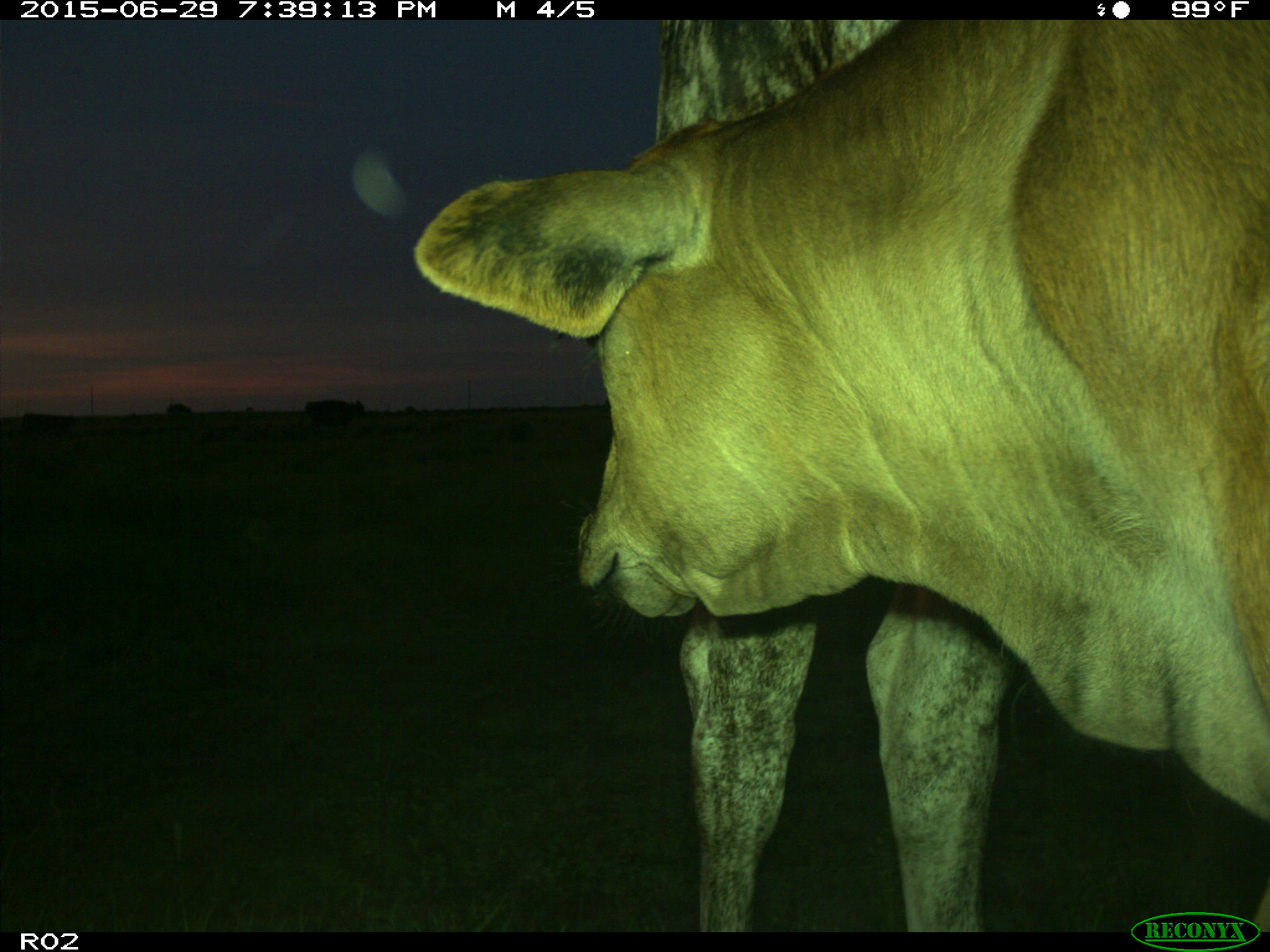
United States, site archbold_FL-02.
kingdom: Animalia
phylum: Chordata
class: Mammalia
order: Artiodactyla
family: Bovidae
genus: Bos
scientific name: Bos taurus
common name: domestic cow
Bos taurus (domestic cow).